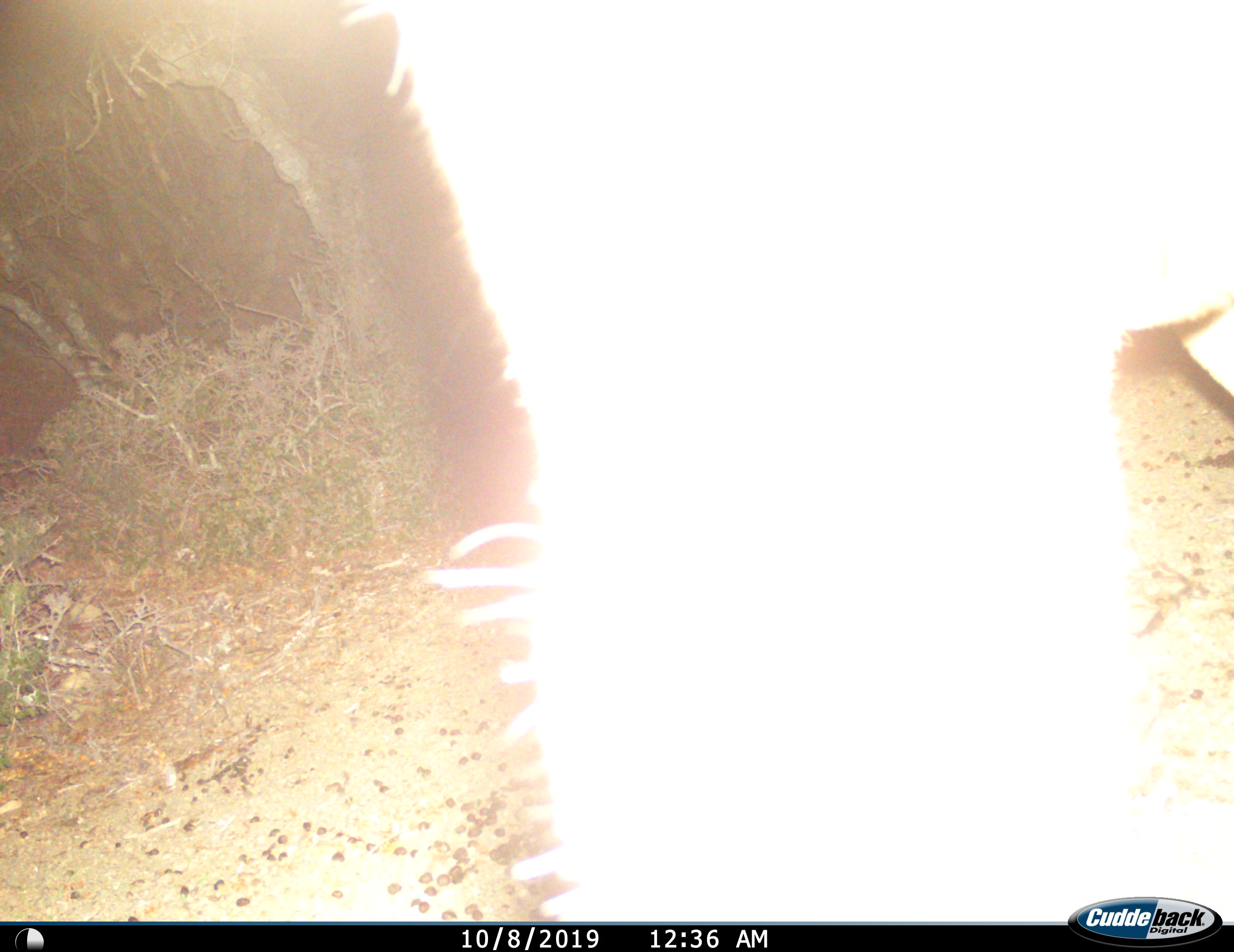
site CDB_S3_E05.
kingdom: Animalia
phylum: Chordata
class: Mammalia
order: Artiodactyla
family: Bovidae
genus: Tragelaphus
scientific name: Tragelaphus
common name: kudu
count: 1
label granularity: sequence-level